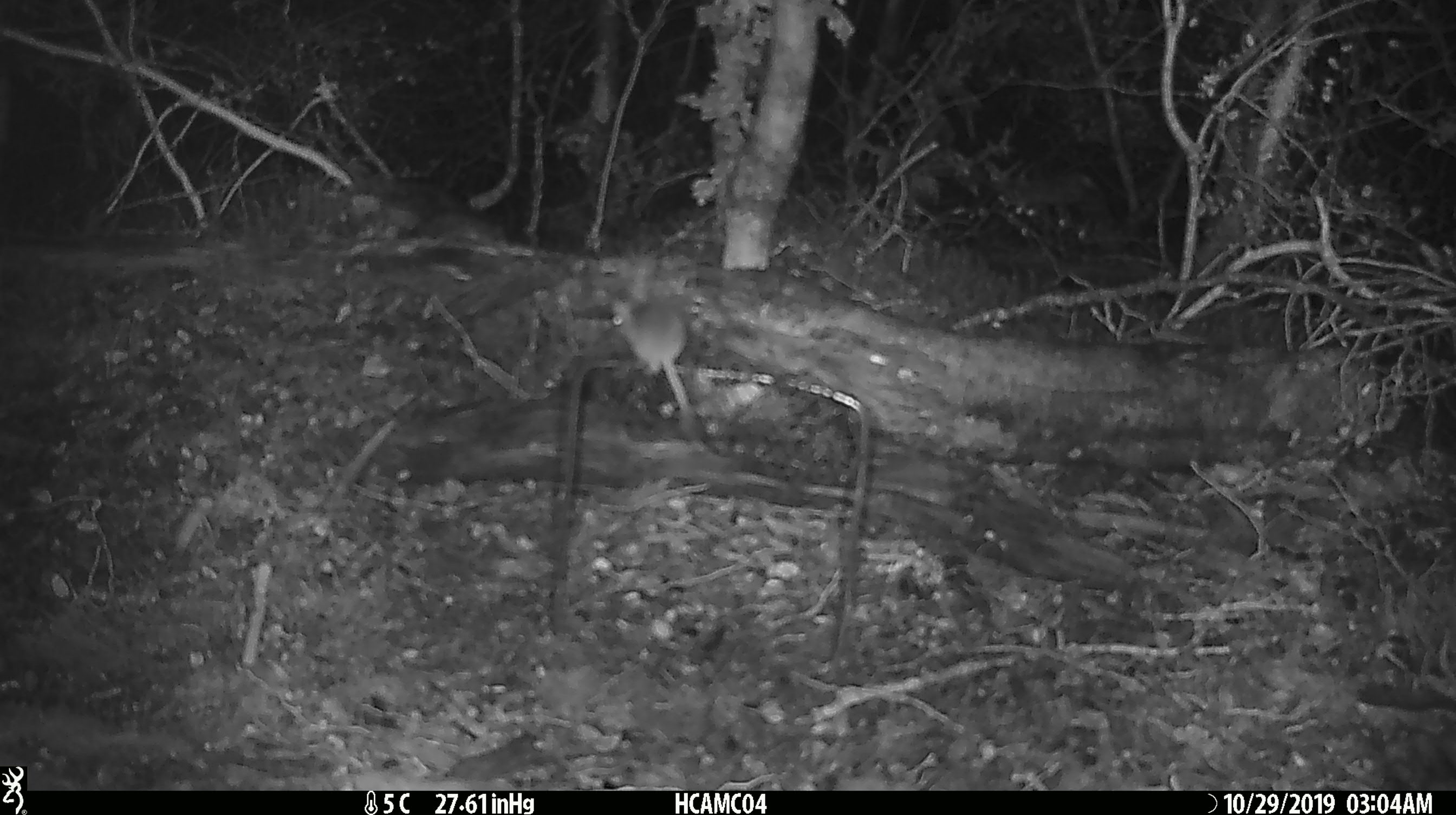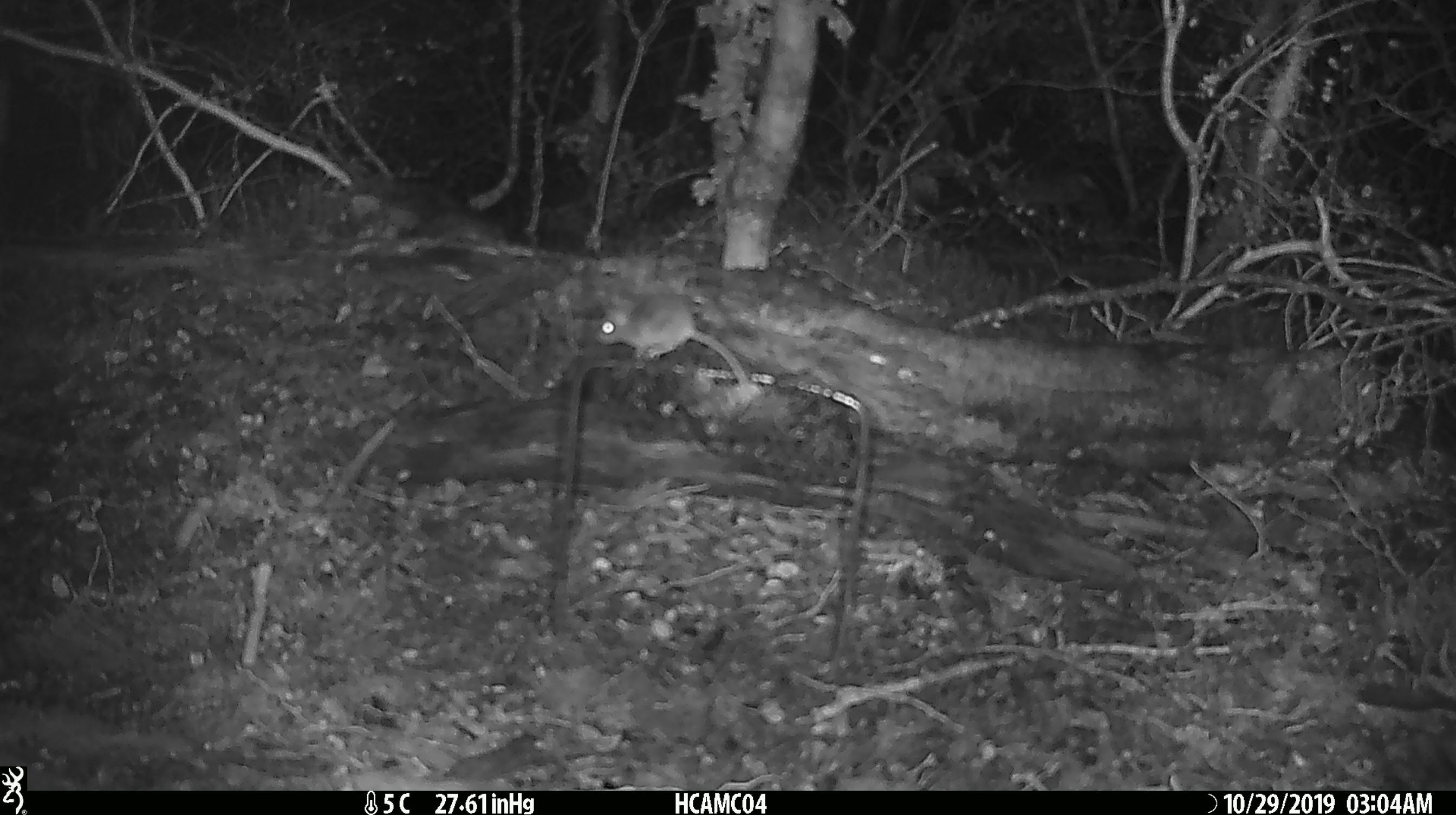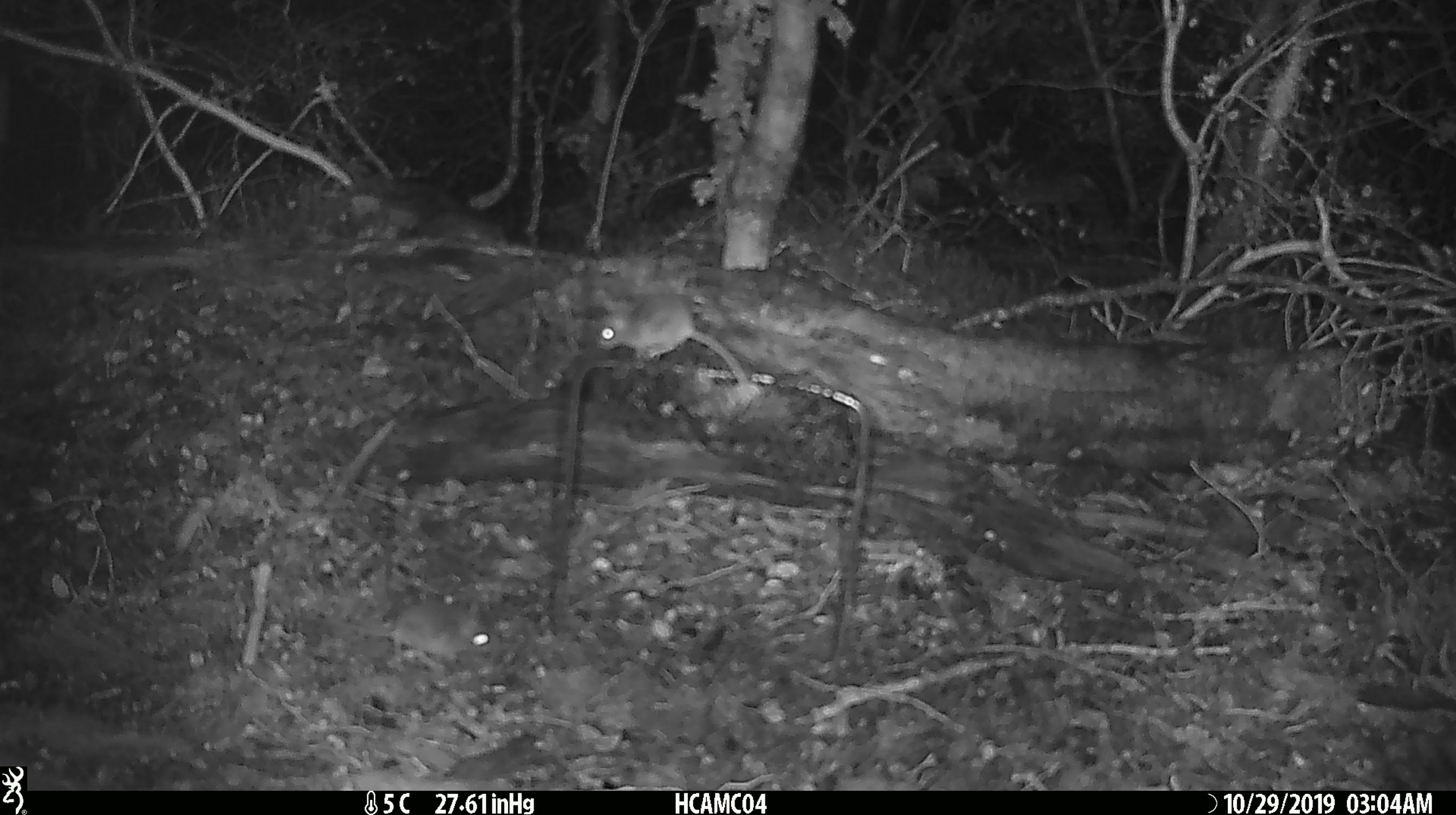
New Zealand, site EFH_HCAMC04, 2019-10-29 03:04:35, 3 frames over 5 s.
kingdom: Animalia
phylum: Chordata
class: Mammalia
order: Rodentia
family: Muridae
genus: Mus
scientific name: Mus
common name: mouse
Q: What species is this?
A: Mouse (Mus).